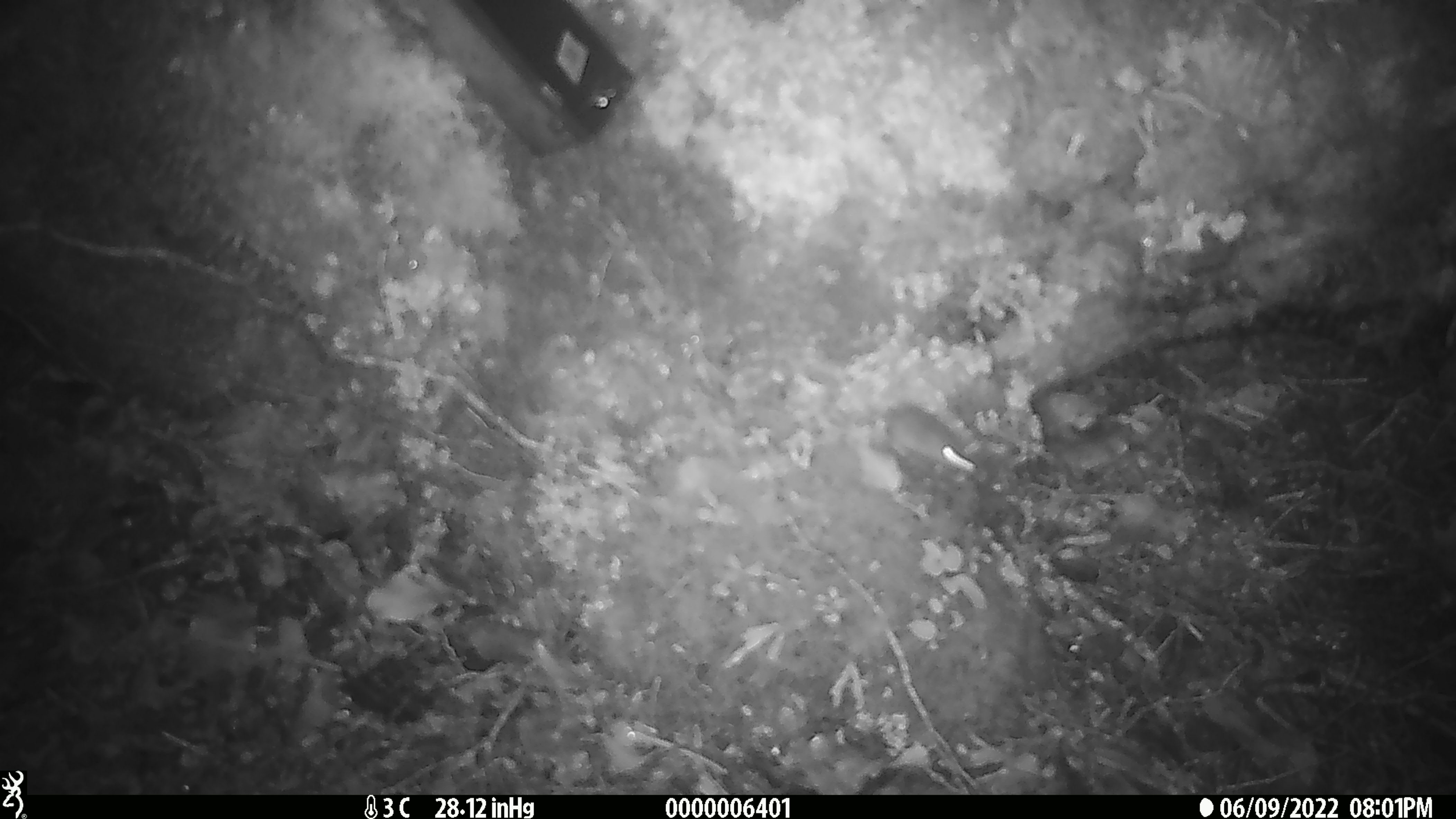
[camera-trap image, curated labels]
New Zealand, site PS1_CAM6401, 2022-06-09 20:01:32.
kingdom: Animalia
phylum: Chordata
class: Mammalia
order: Rodentia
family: Muridae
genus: Mus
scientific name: Mus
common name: mouse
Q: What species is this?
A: Mouse (Mus).